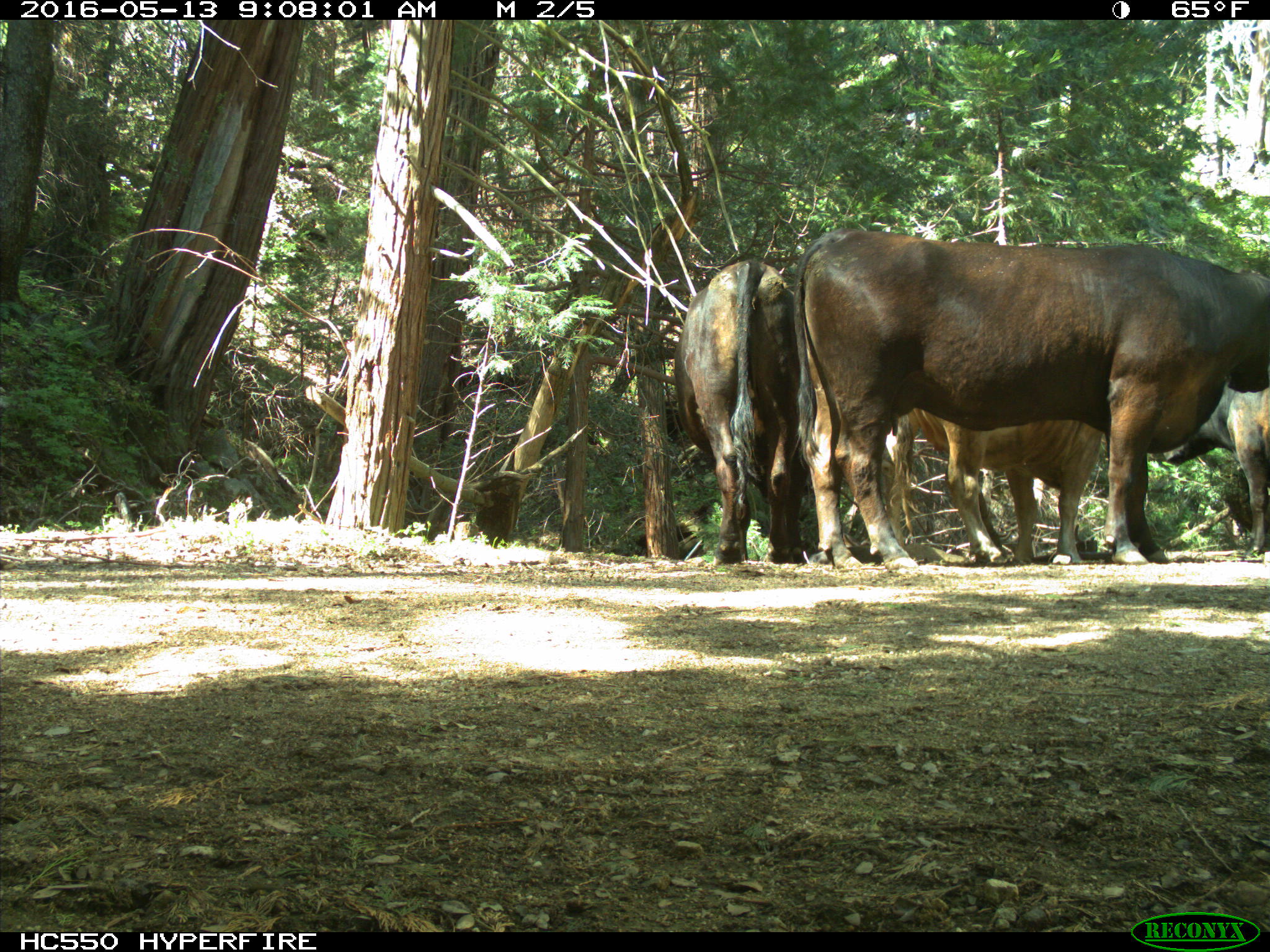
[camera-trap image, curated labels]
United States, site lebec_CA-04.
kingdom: Animalia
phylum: Chordata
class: Mammalia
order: Artiodactyla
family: Bovidae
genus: Bos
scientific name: Bos taurus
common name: domestic cow